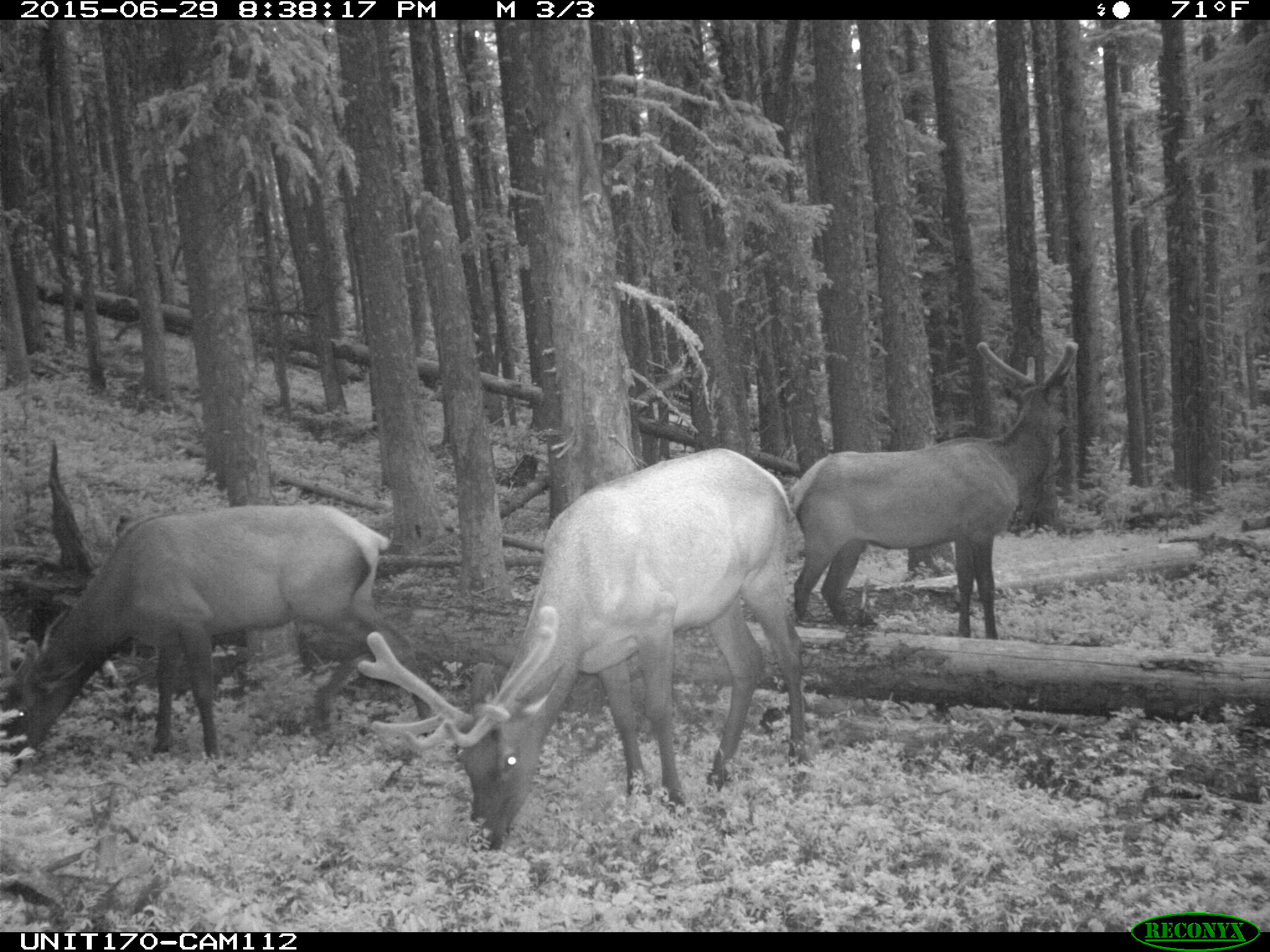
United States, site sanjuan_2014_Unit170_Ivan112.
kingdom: Animalia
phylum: Chordata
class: Mammalia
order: Artiodactyla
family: Cervidae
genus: Cervus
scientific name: Cervus elaphus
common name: red deer